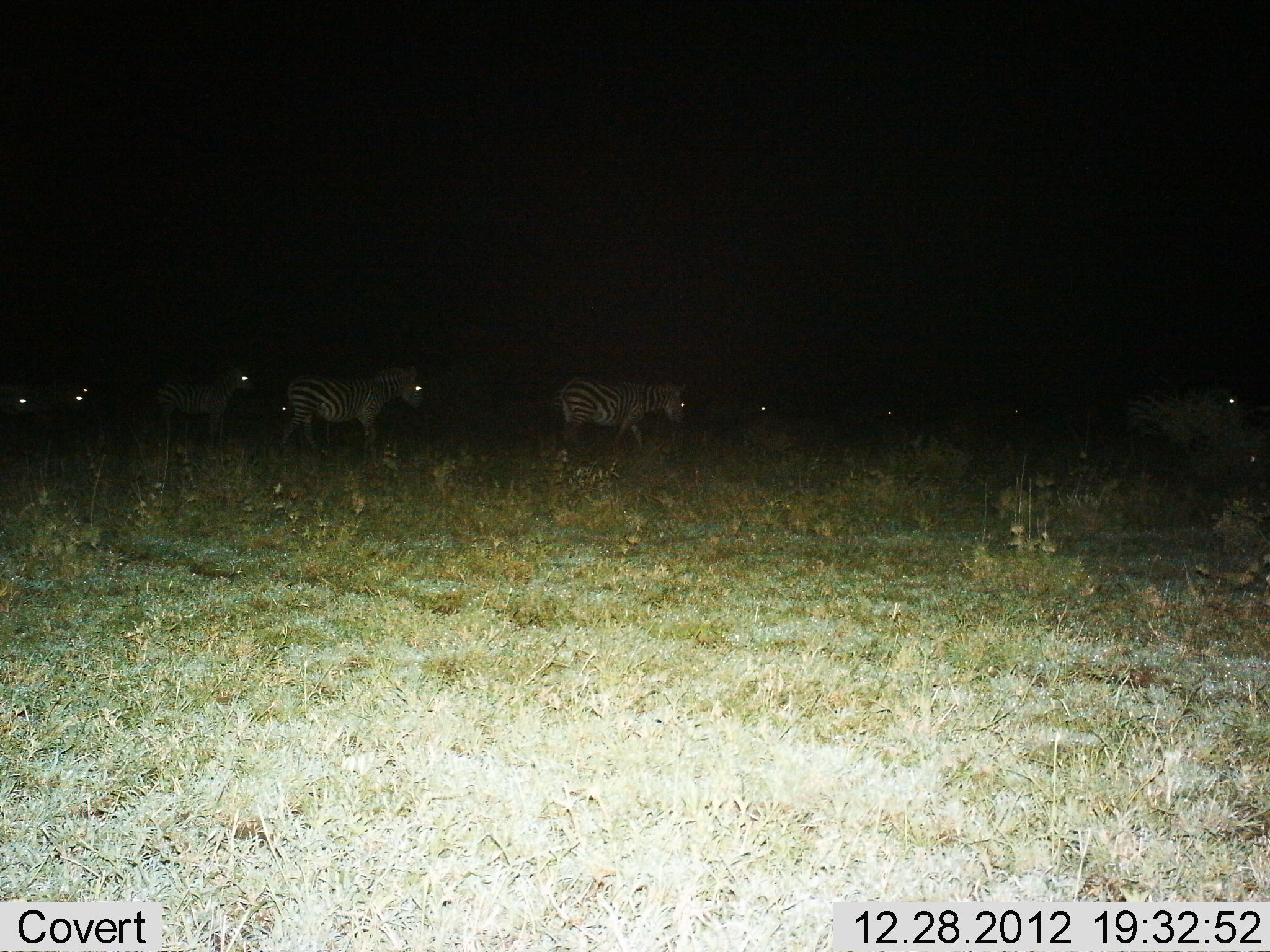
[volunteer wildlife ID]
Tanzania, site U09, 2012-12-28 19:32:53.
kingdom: Animalia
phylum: Chordata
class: Mammalia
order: Perissodactyla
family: Equidae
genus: Equus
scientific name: Equus quagga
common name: plains zebra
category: zebra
Zebra (plains zebra) (Equus quagga), count 9. Behavior (volunteer vote fractions): standing 0%, resting 0%, moving 100%, interacting 0%. Young present (vote fraction): 10%. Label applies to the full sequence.